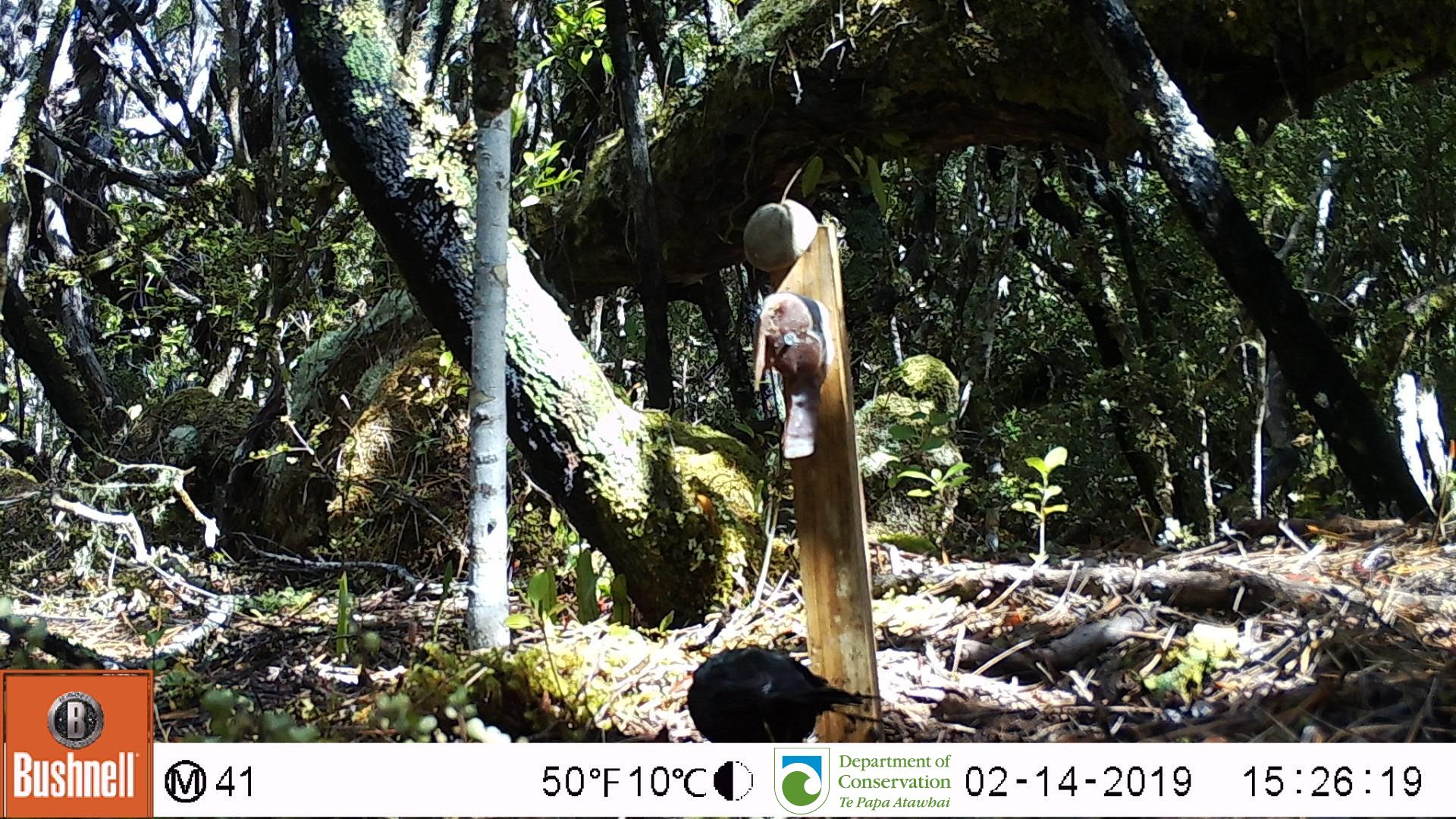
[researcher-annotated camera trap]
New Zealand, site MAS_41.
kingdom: Animalia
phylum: Chordata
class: Aves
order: Passeriformes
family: Turdidae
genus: Turdus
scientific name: Turdus merula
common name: eurasian blackbird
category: blackbird